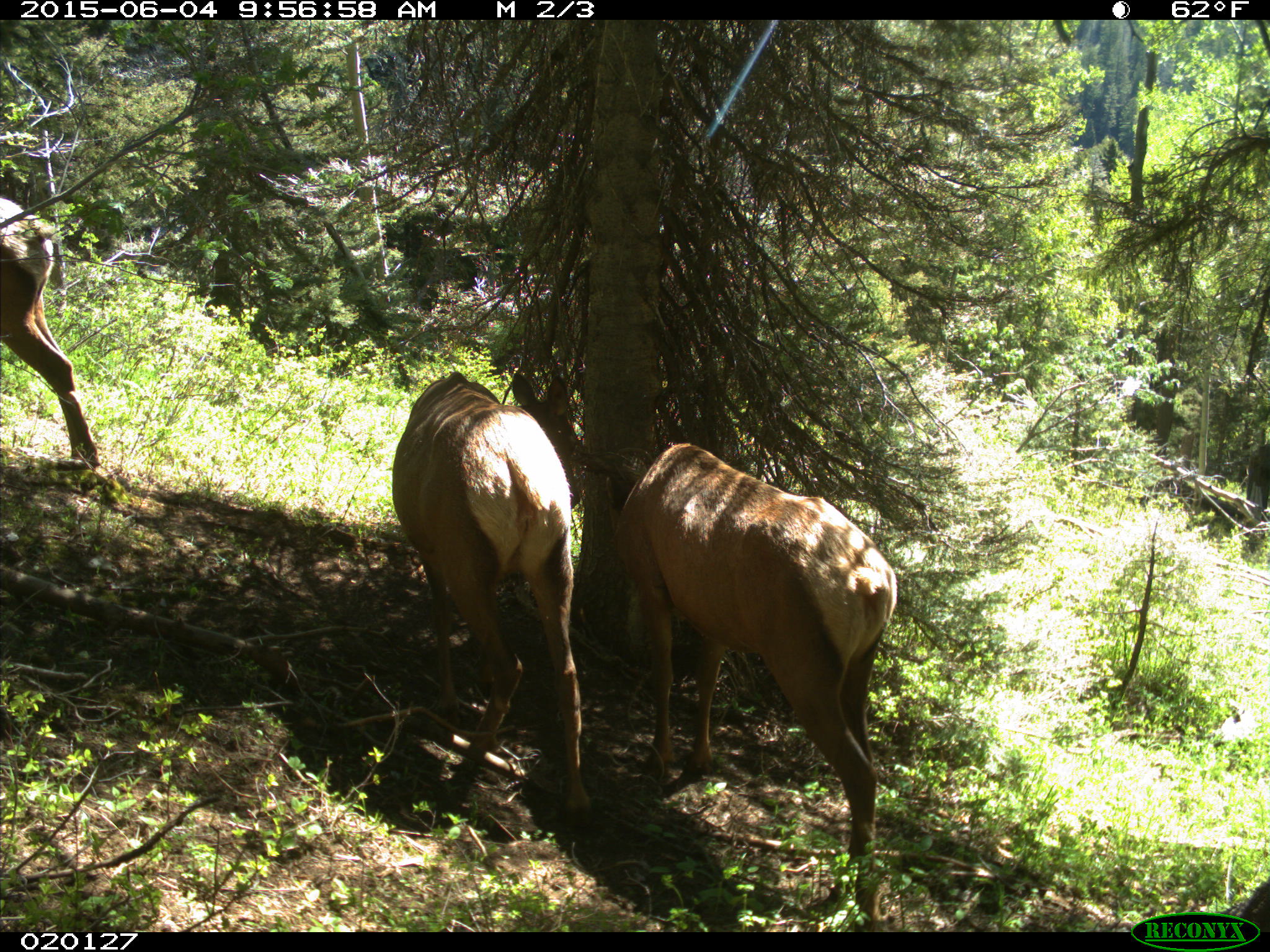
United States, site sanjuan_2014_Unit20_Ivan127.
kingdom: Animalia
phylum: Chordata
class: Mammalia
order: Artiodactyla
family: Cervidae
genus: Cervus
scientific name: Cervus elaphus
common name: red deer